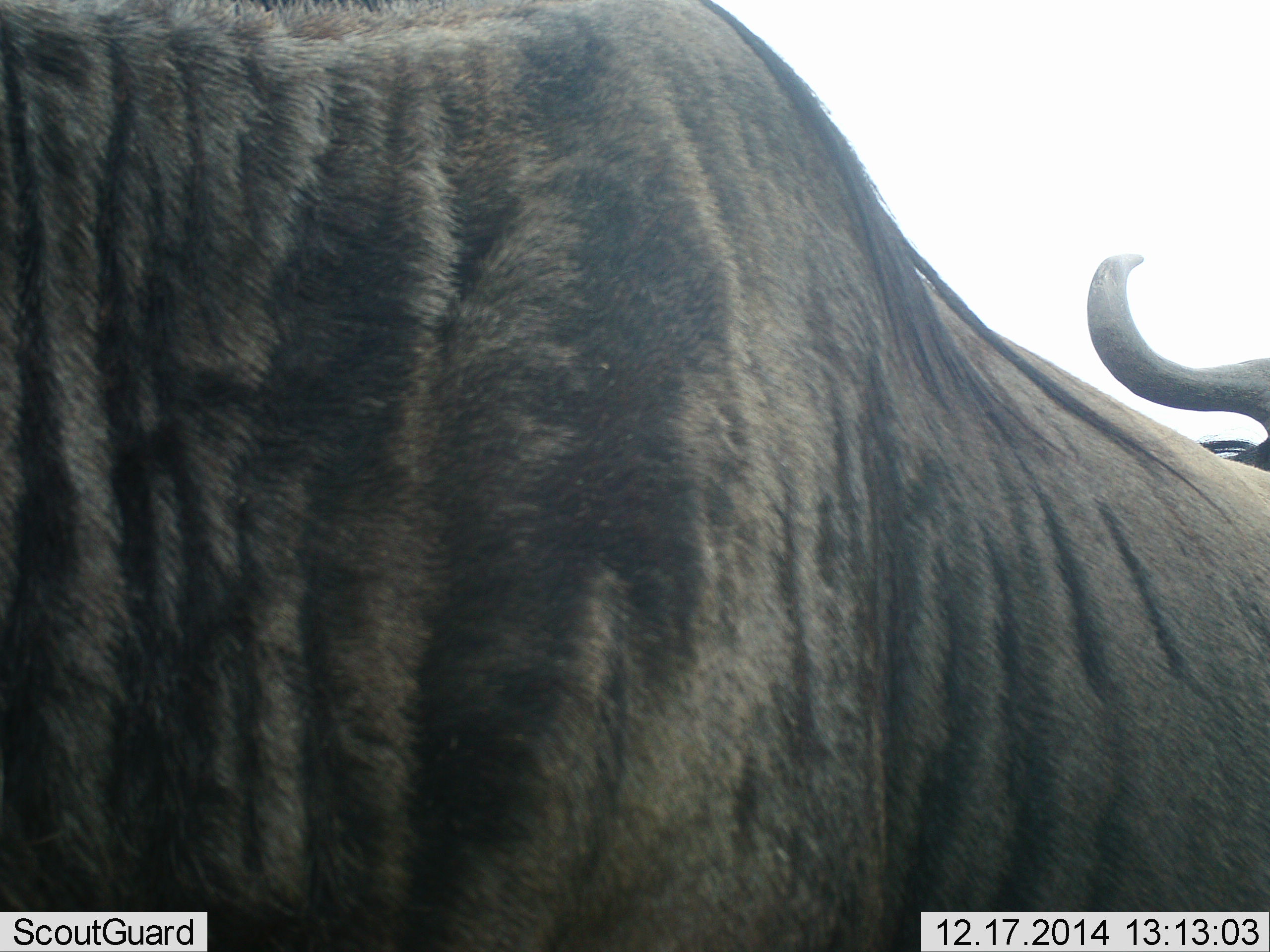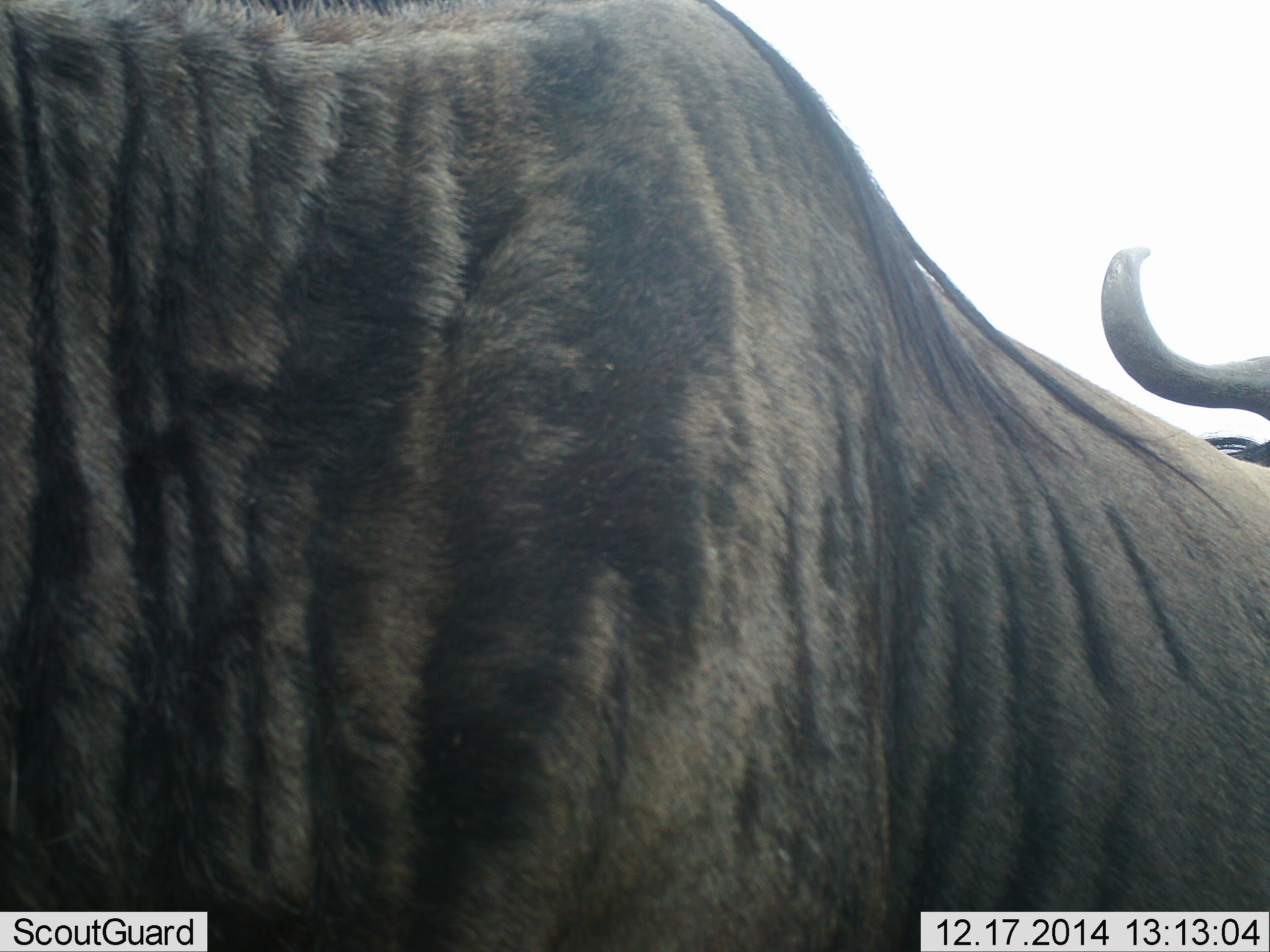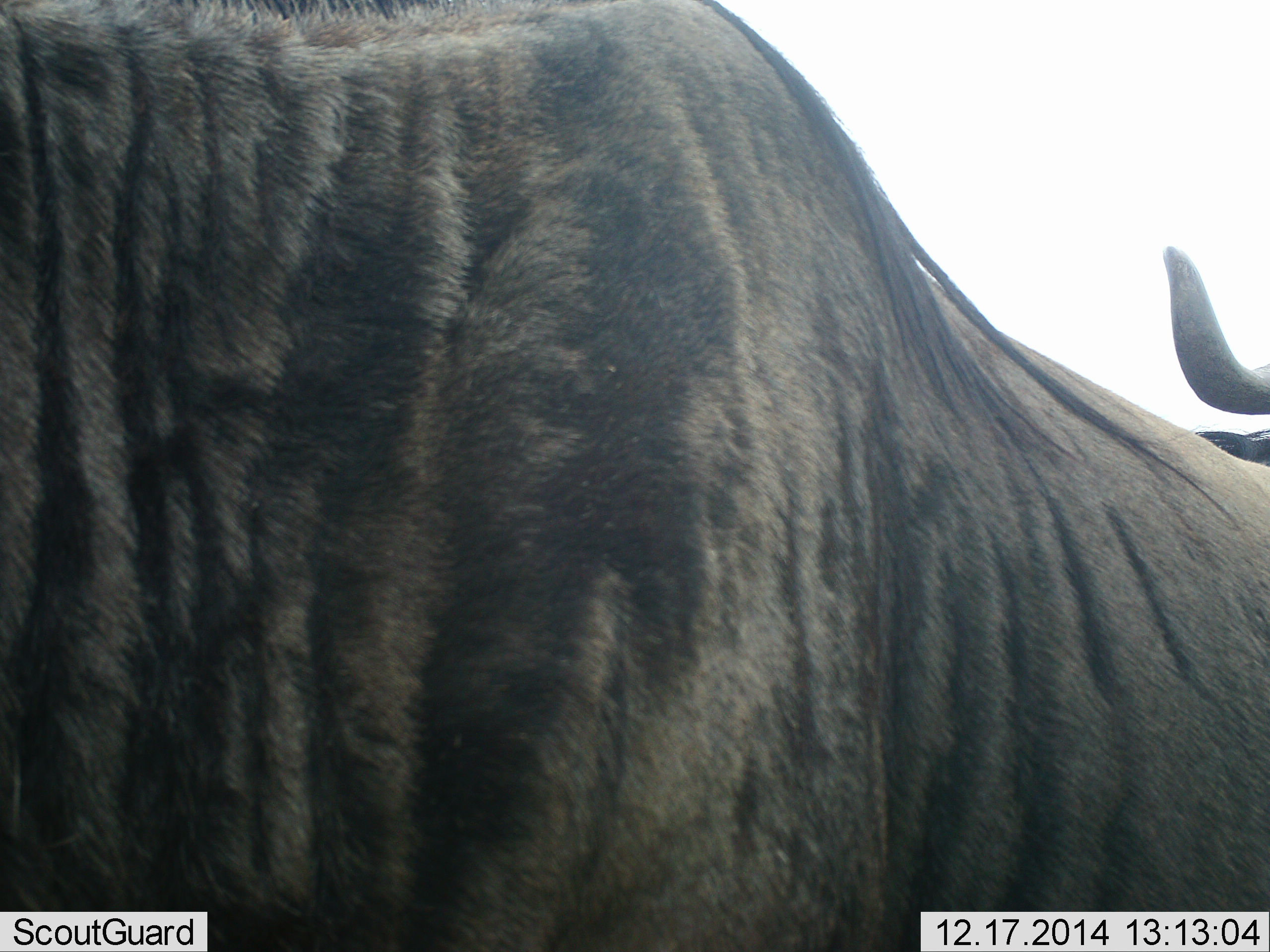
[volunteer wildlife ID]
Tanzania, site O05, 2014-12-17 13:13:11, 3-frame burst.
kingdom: Animalia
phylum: Chordata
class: Mammalia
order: Artiodactyla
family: Bovidae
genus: Connochaetes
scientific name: Connochaetes taurinus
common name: blue wildebeest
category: wildebeest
Wildebeest (blue wildebeest) (Connochaetes taurinus), count 1. Behavior (volunteer vote fractions): standing 90%, resting 0%, moving 10%, interacting 0%. Young present (vote fraction): 0%. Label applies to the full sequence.